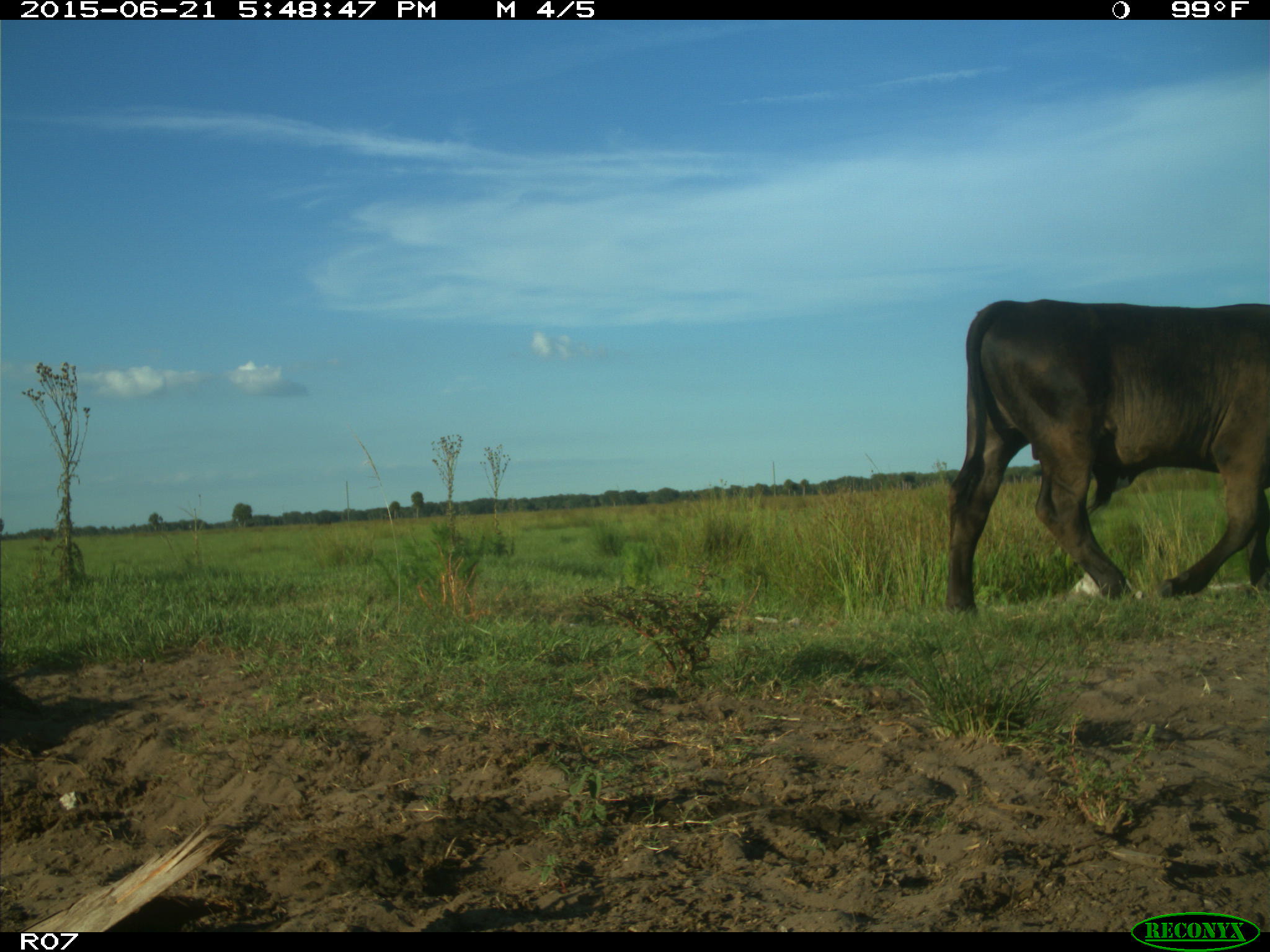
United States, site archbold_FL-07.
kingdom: Animalia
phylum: Chordata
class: Mammalia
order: Artiodactyla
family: Bovidae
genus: Bos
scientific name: Bos taurus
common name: domestic cow